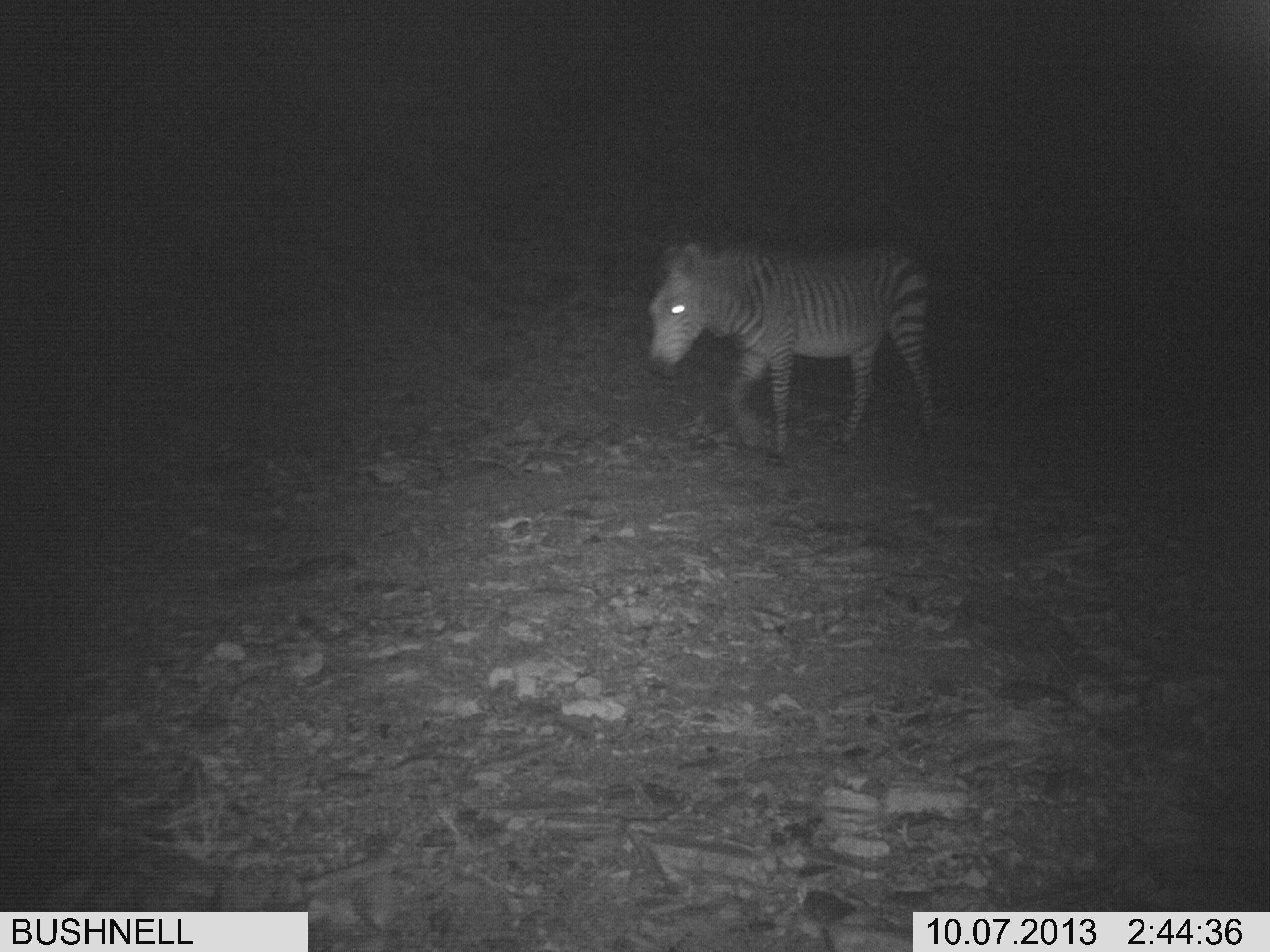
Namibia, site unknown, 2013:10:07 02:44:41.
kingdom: Animalia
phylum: Chordata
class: Mammalia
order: Perissodactyla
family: Equidae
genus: Equus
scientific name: Equus zebra hartmannae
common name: hartmann's mountain zebra